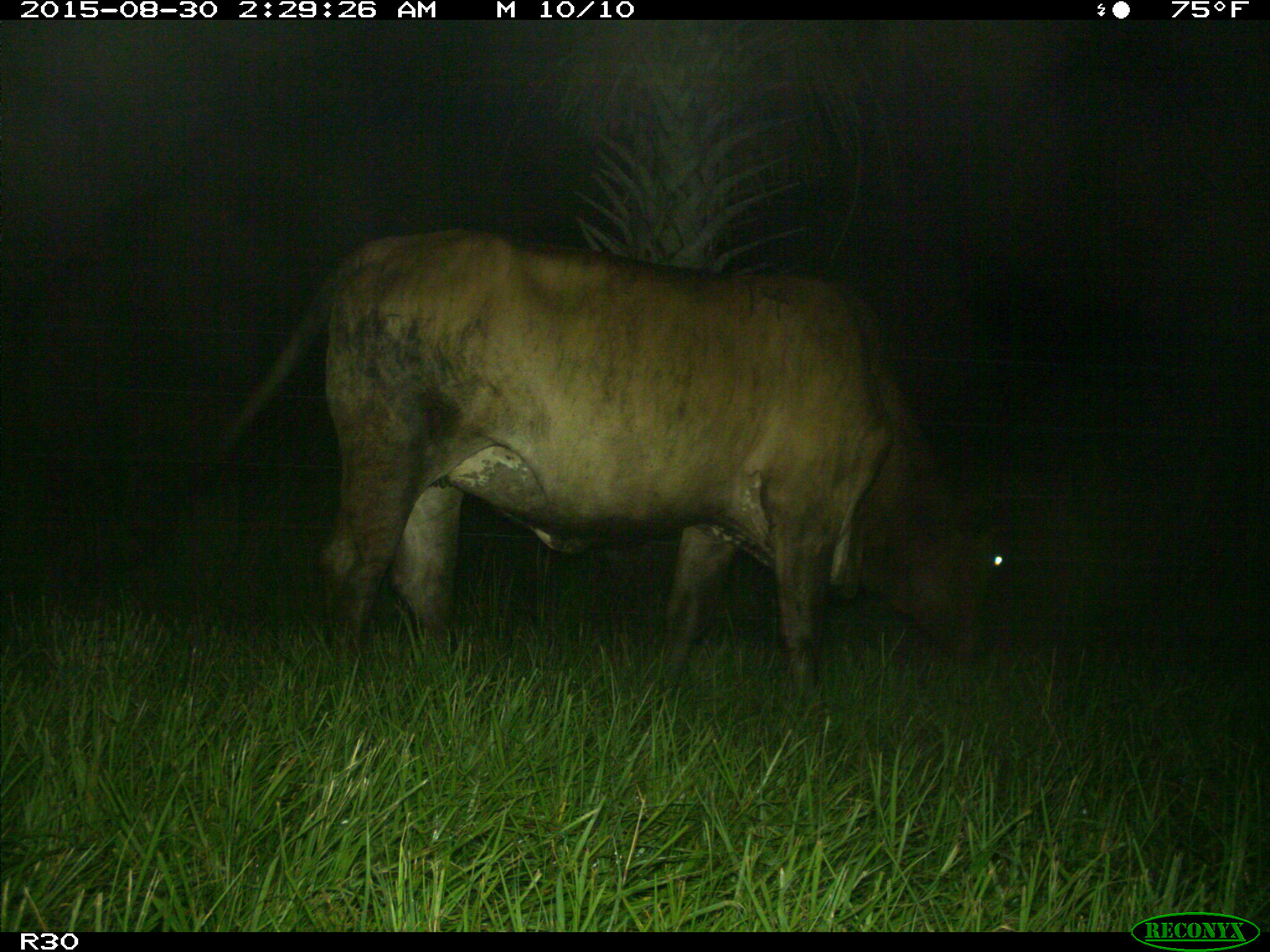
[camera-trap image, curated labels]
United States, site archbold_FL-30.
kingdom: Animalia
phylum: Chordata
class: Mammalia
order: Artiodactyla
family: Bovidae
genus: Bos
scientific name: Bos taurus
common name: domestic cow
Bos taurus (domestic cow).